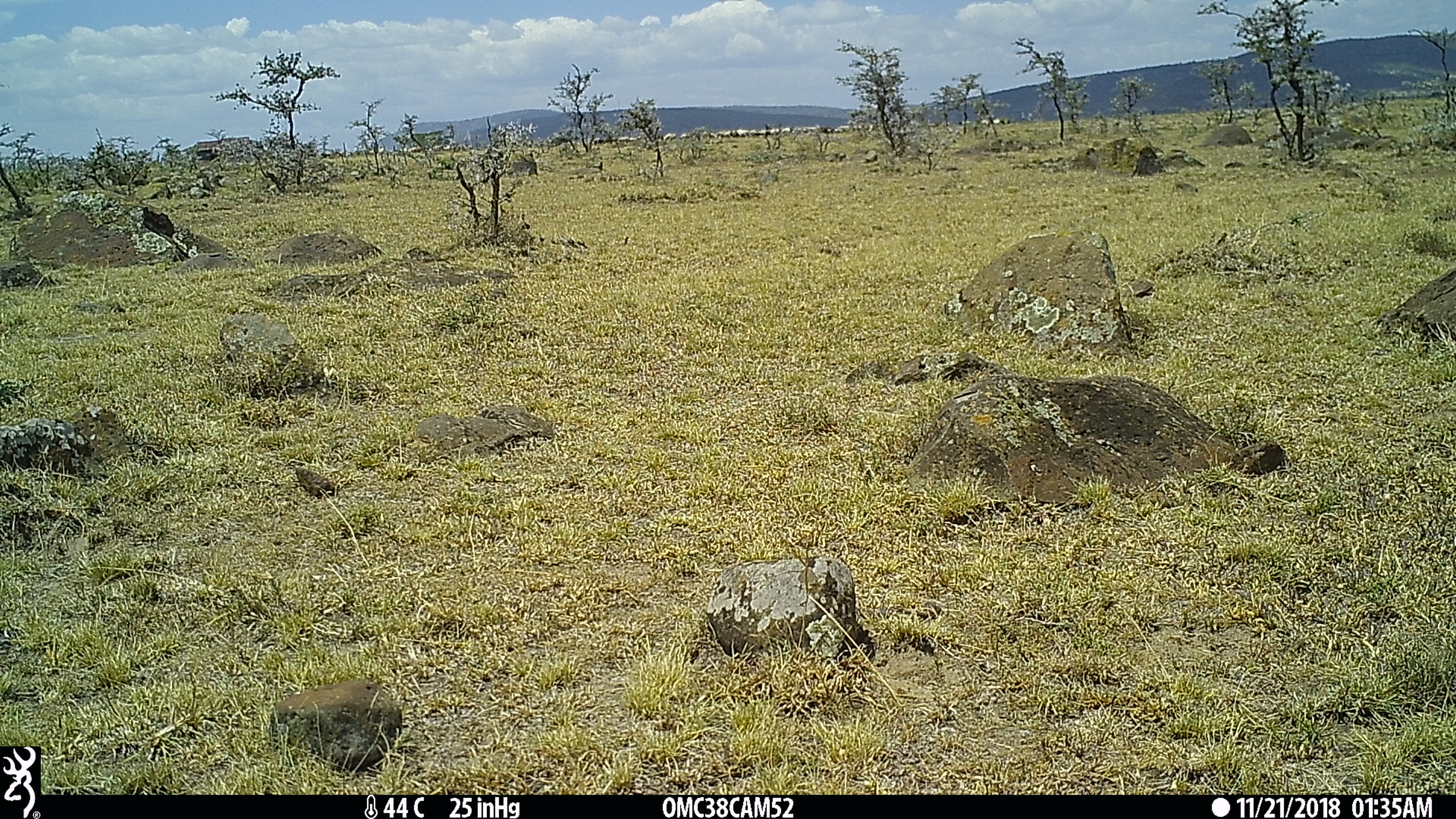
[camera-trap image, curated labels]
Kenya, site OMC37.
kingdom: Animalia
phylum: Chordata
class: Mammalia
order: Artiodactyla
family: Bovidae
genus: Bos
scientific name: Bos taurus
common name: cattle